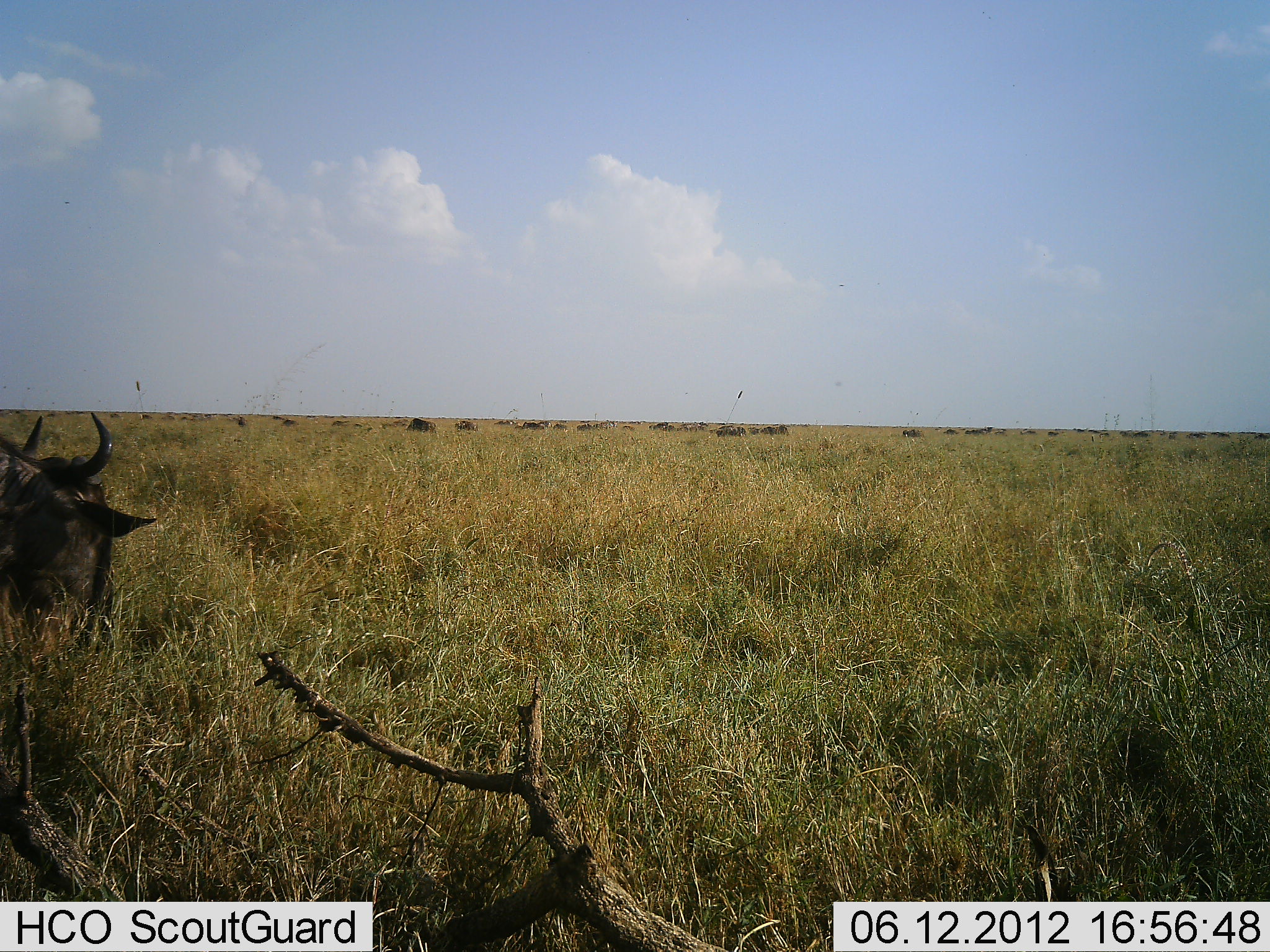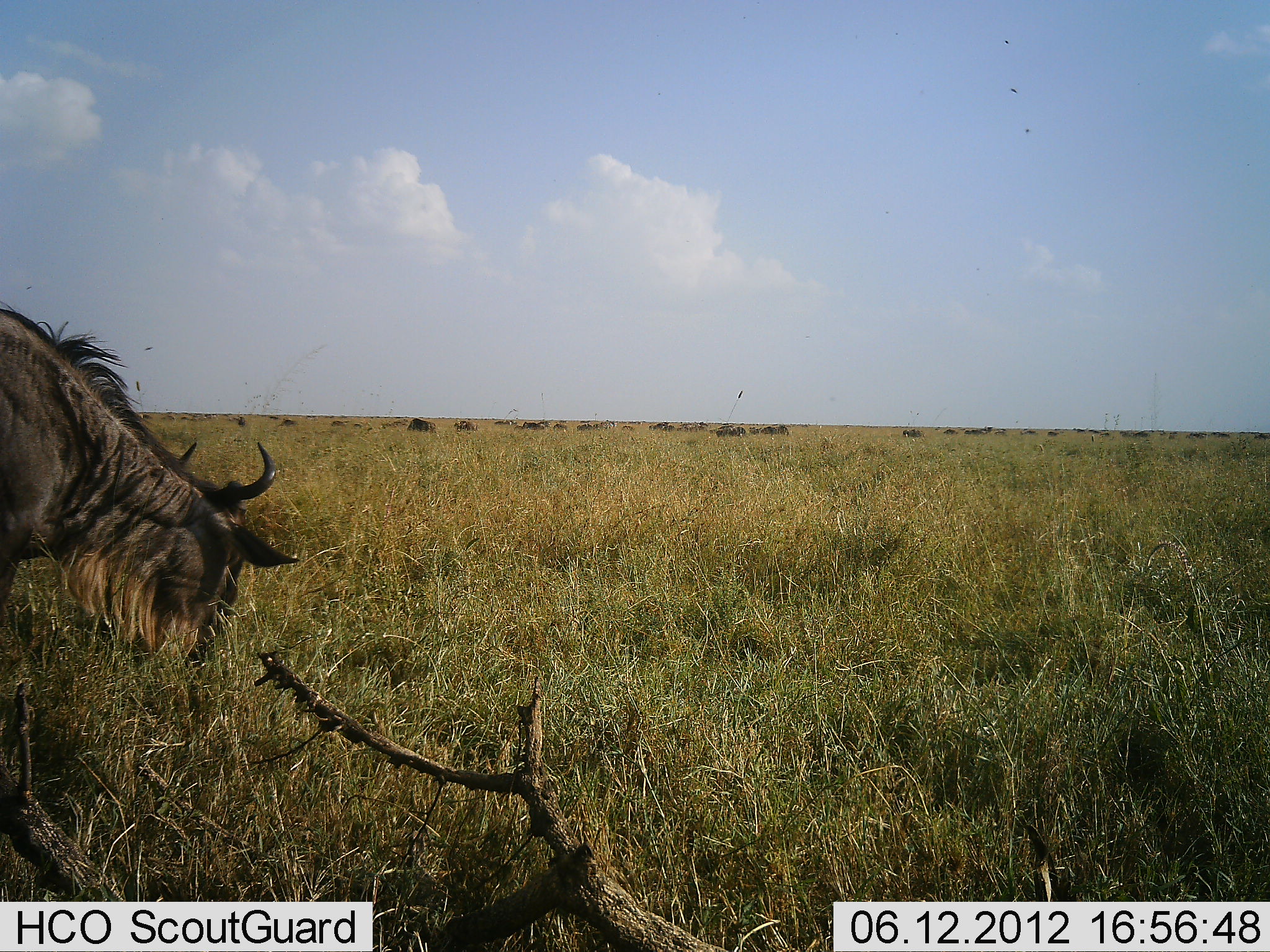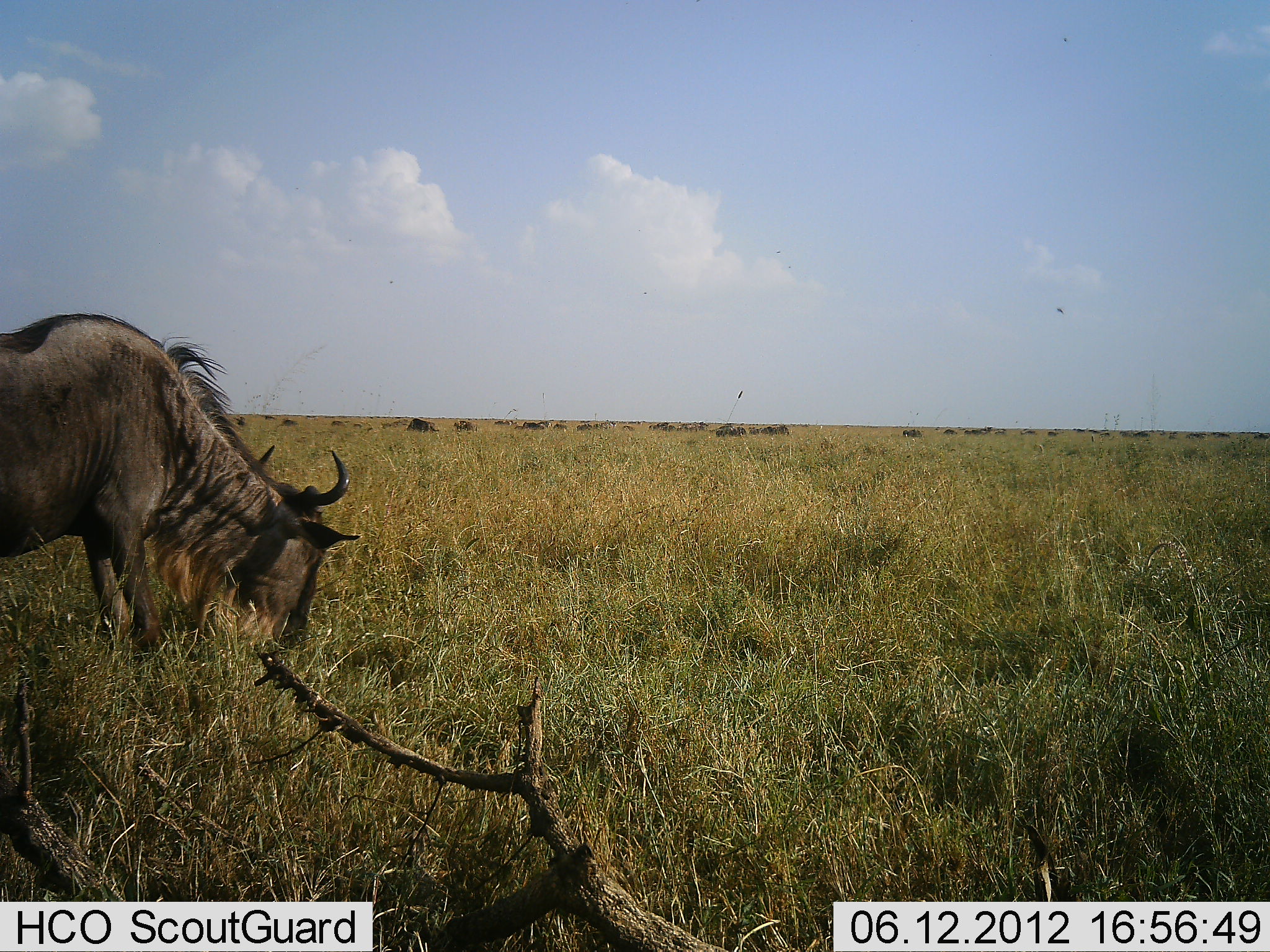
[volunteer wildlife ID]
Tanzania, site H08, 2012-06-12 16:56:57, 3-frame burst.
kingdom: Animalia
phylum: Chordata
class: Mammalia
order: Artiodactyla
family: Bovidae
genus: Connochaetes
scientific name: Connochaetes taurinus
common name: blue wildebeest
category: wildebeest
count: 1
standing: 10%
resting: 0%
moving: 30%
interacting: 0%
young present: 0%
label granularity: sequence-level